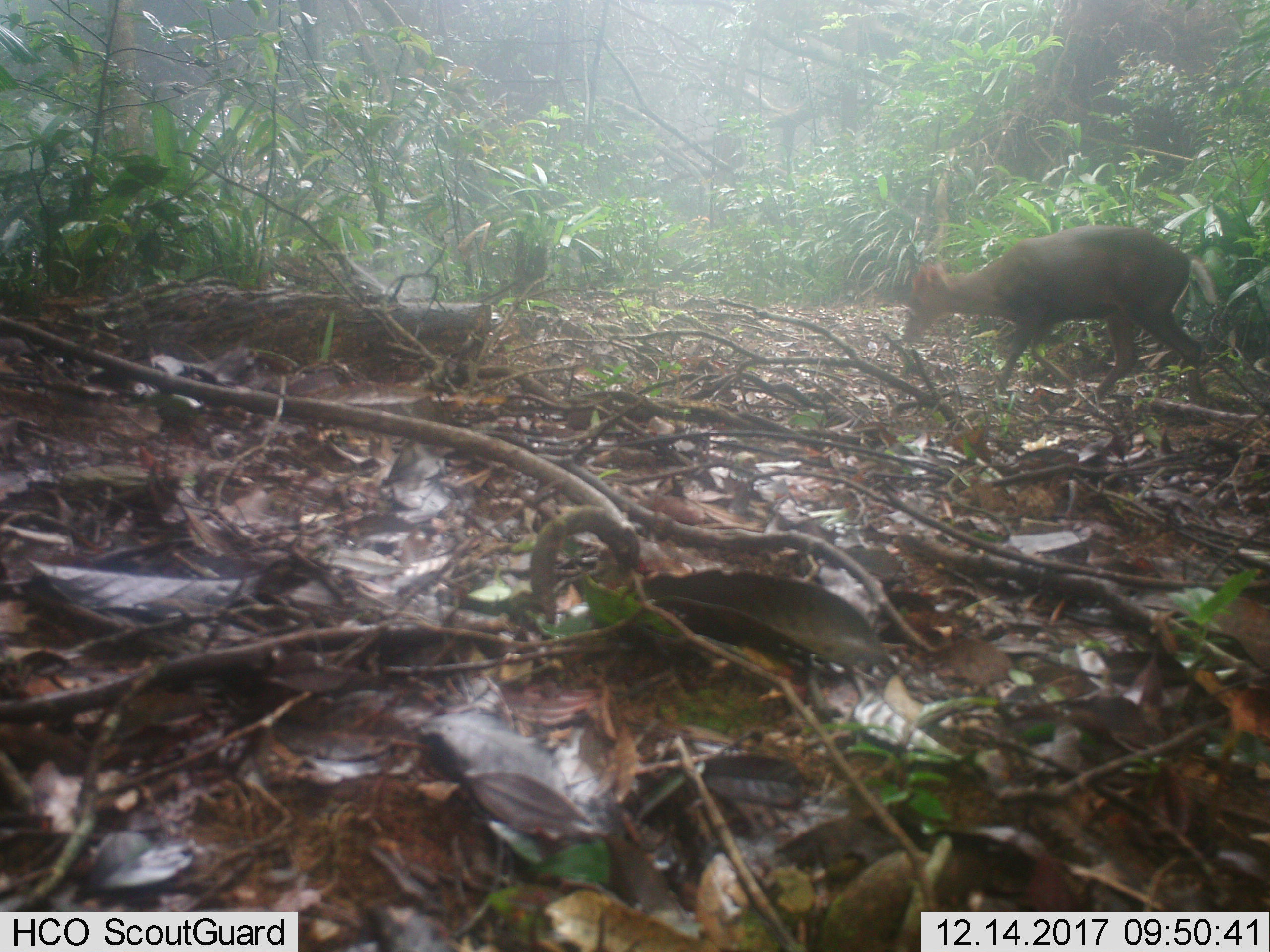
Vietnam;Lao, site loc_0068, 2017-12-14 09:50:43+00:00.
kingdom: Animalia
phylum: Chordata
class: Mammalia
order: Artiodactyla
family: Cervidae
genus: Muntiacus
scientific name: Muntiacus rooseveltorum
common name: roosevelt's muntjac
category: roosevelts muntjac group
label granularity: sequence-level